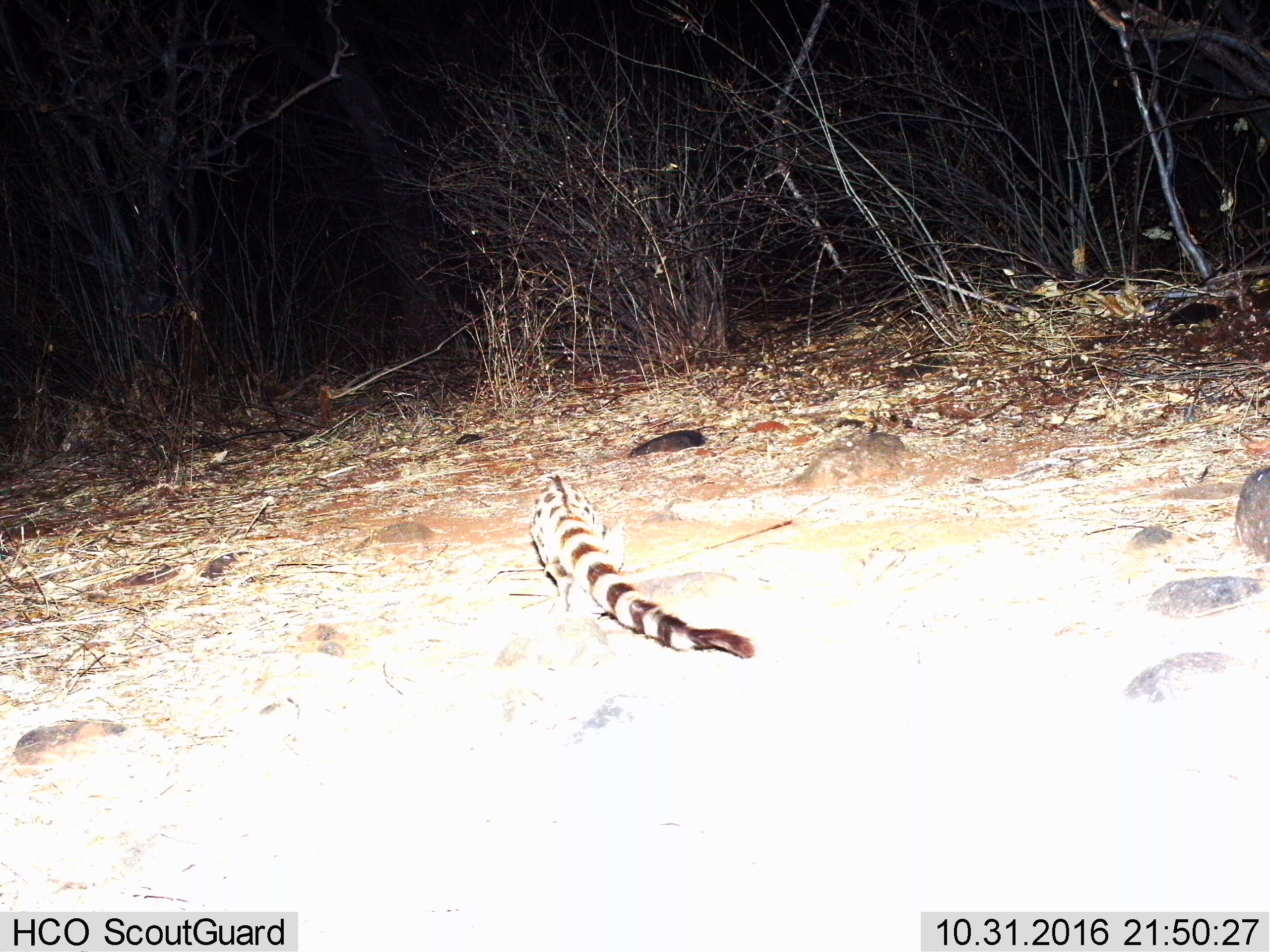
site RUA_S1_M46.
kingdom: Animalia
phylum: Chordata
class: Mammalia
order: Carnivora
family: Viverridae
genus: Genetta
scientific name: Genetta genetta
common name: small-spotted genet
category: genetcommonsmallspotted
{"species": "genetcommonsmallspotted (small-spotted genet) (Genetta genetta)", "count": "1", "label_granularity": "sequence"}